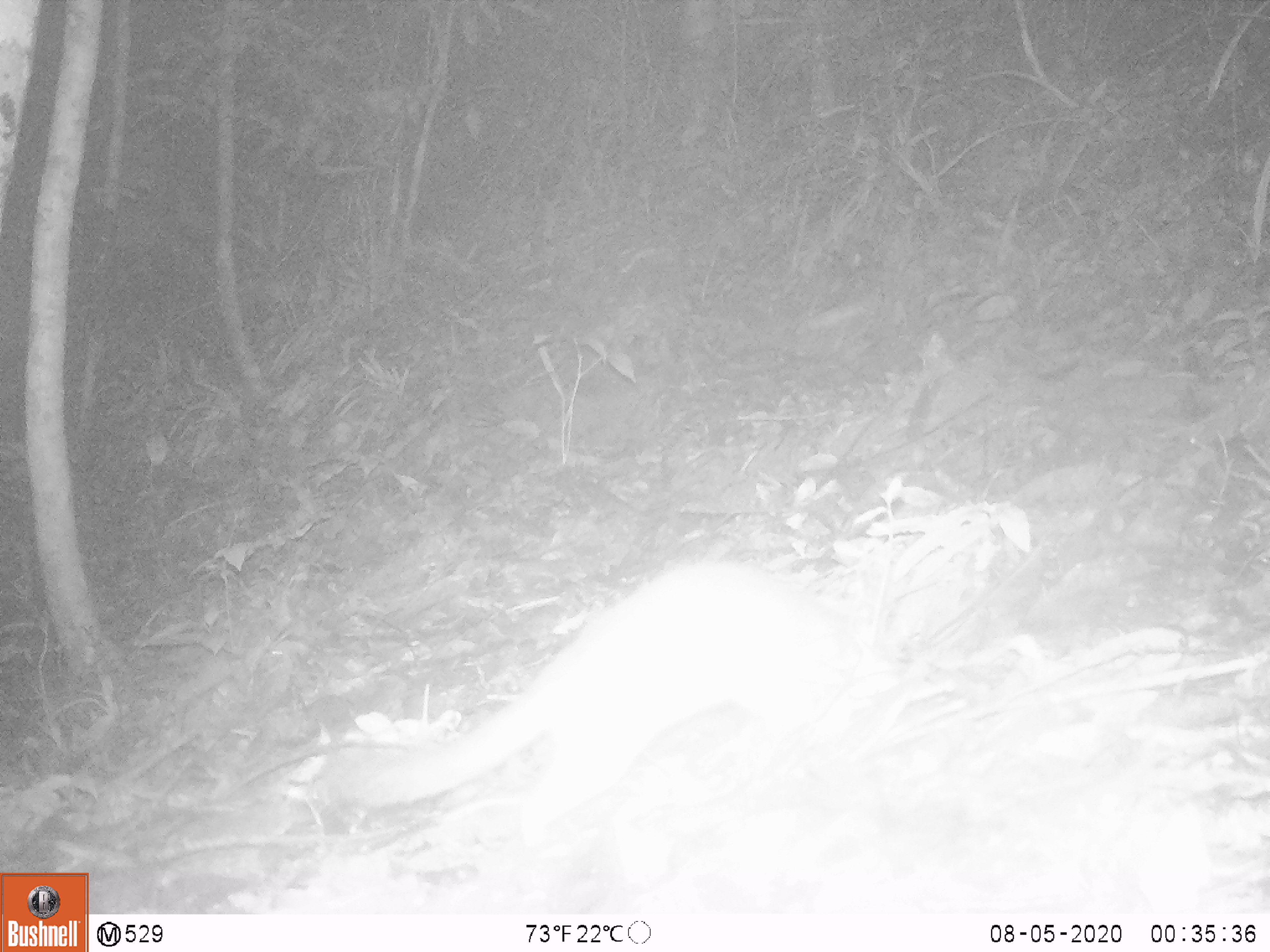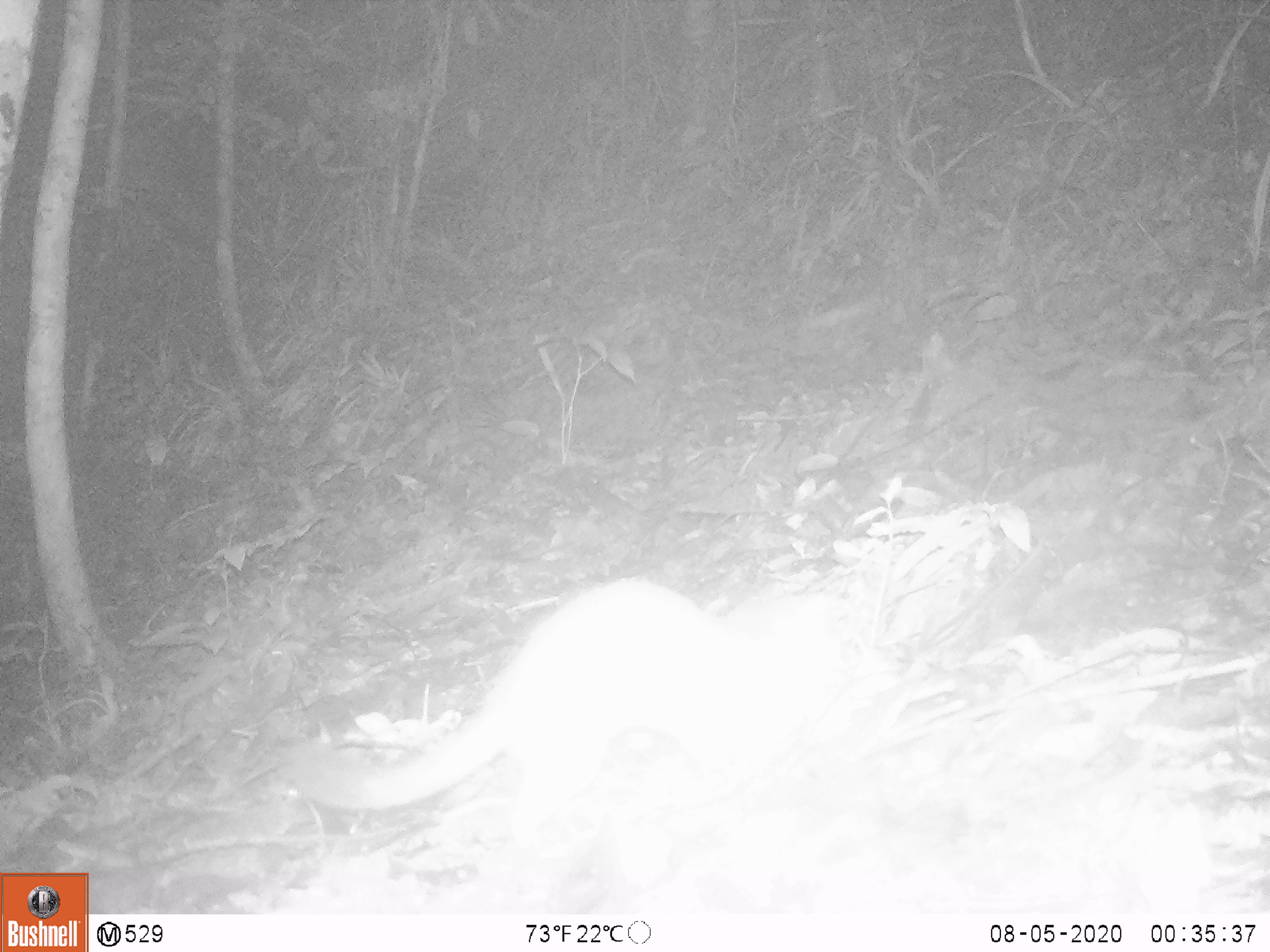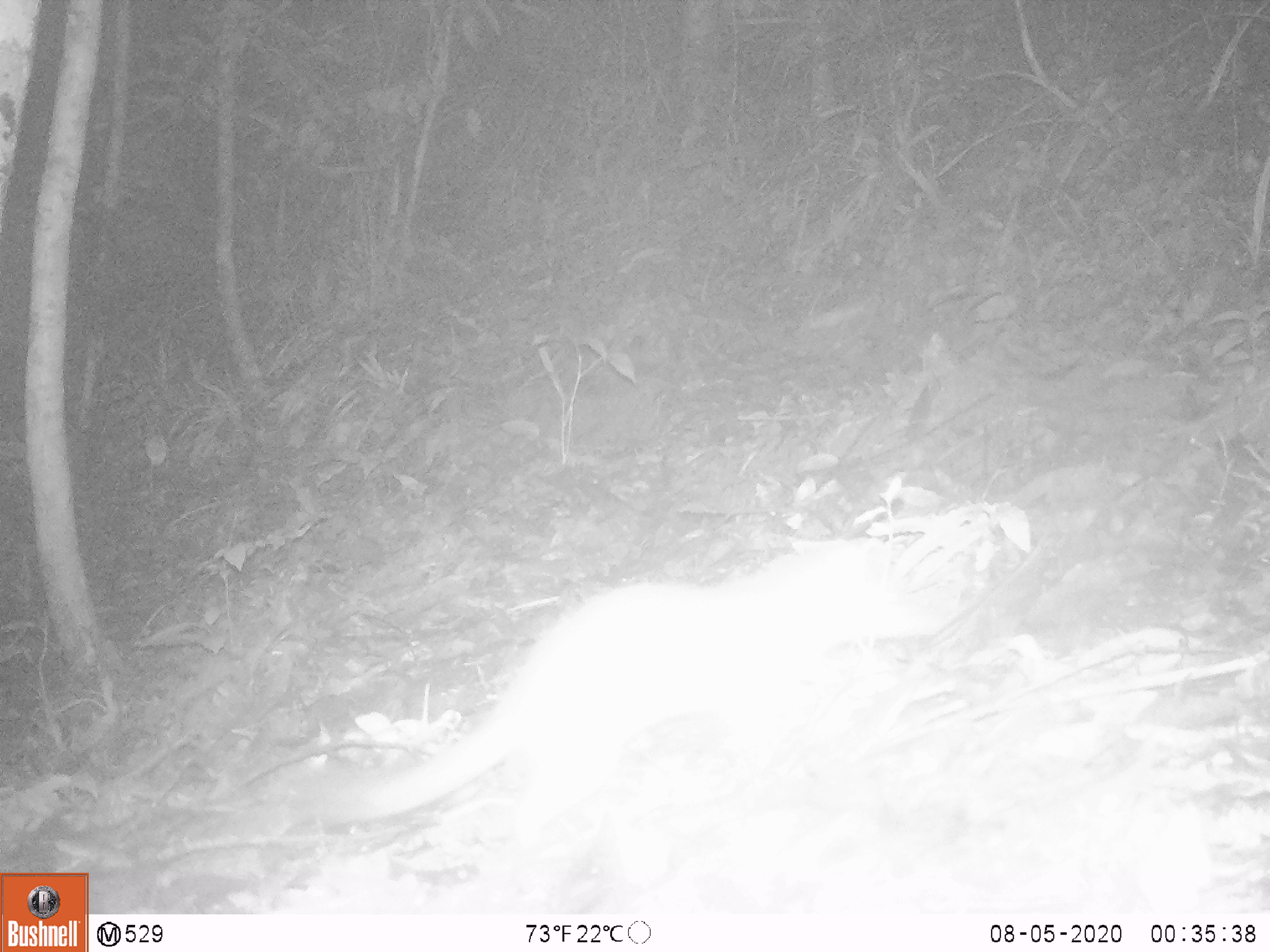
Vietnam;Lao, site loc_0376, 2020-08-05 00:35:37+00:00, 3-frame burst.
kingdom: Animalia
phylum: Chordata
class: Mammalia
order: Carnivora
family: Mustelidae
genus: Melogale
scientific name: Melogale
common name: ferret badger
Ferret badger (Melogale). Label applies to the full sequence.